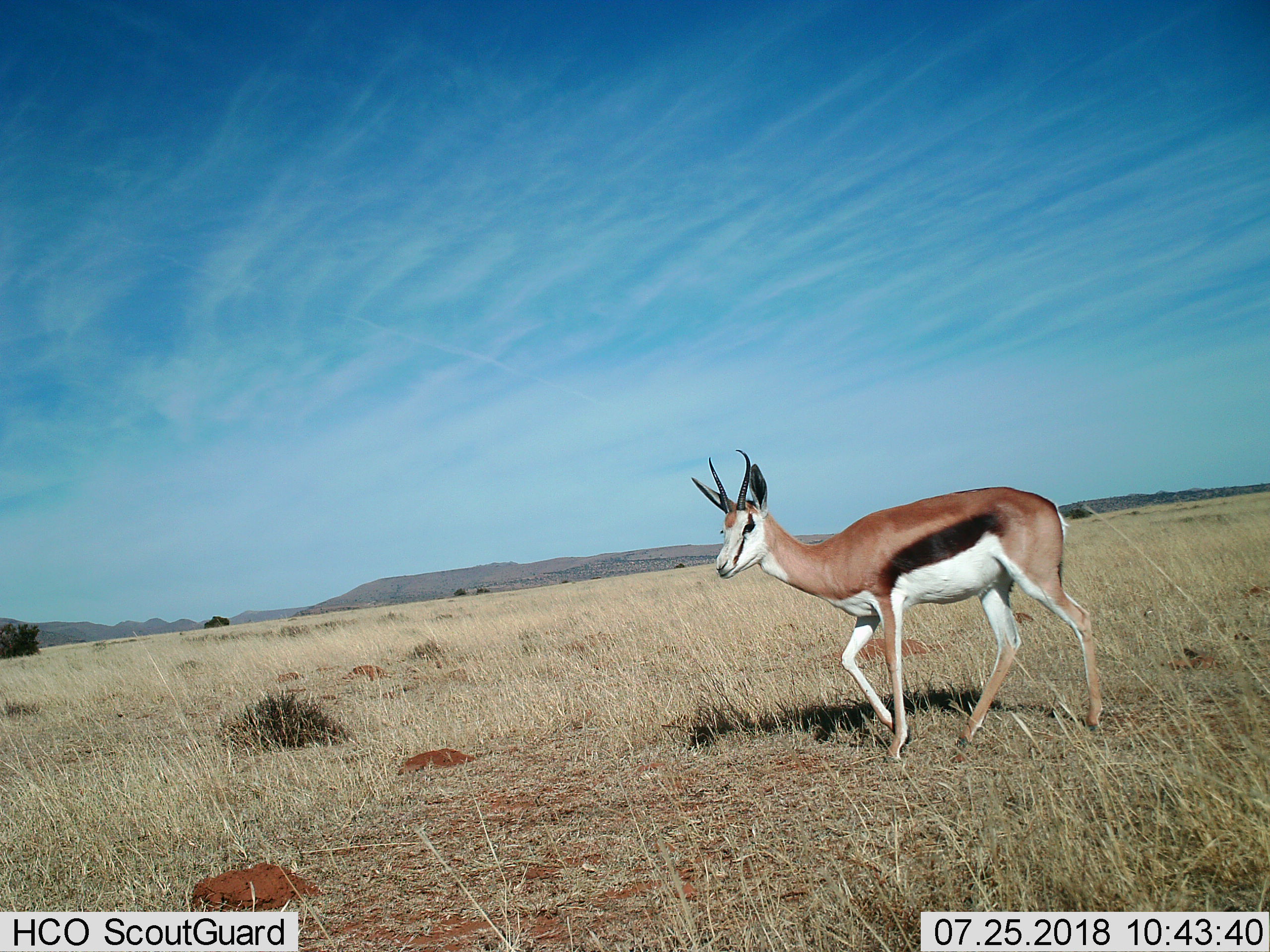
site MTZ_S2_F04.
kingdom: Animalia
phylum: Chordata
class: Mammalia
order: Artiodactyla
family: Bovidae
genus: Antidorcas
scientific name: Antidorcas marsupialis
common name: springbok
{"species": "springbok (Antidorcas marsupialis)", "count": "1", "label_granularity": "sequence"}